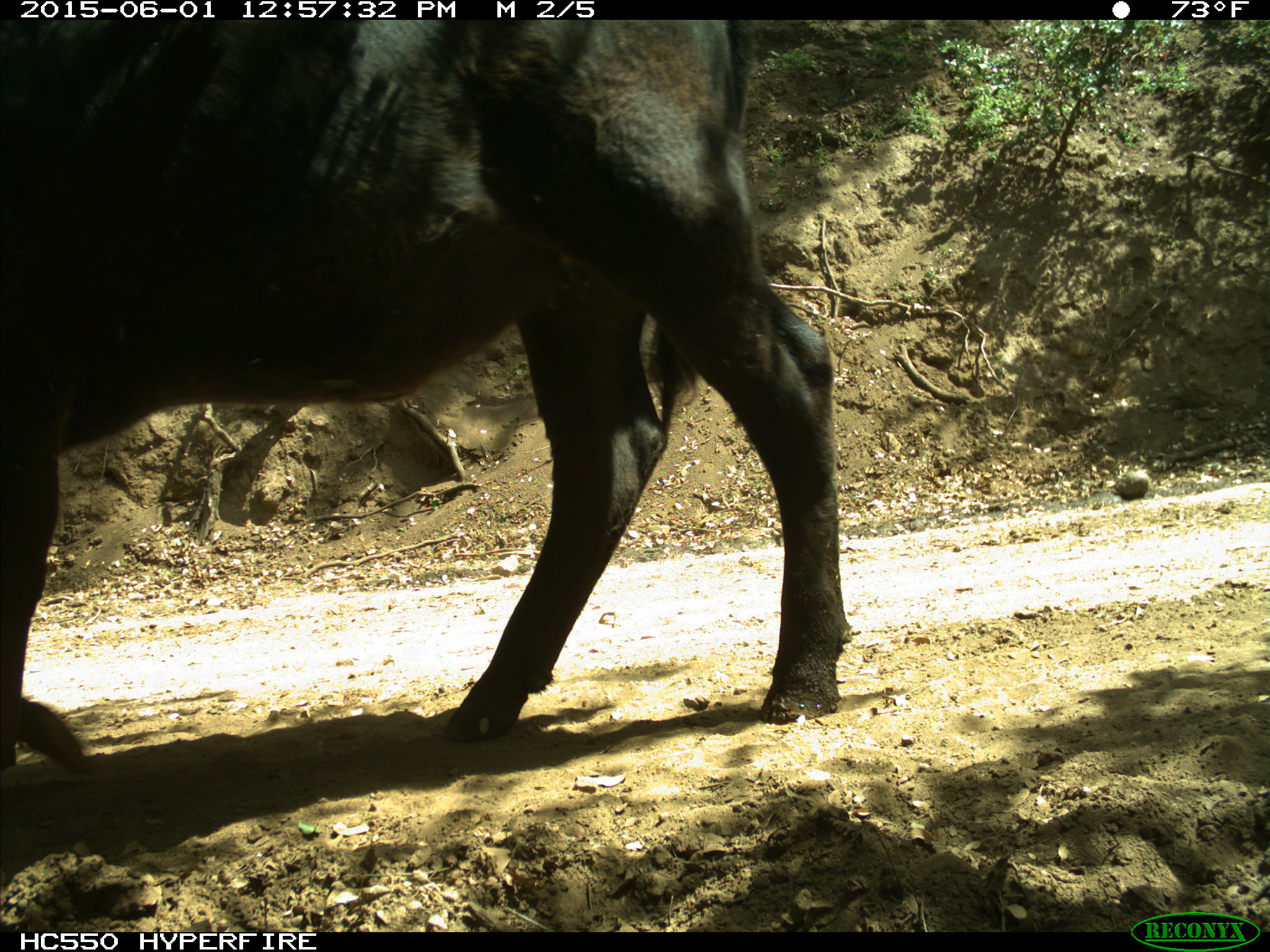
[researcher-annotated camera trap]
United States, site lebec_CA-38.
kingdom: Animalia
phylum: Chordata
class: Mammalia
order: Artiodactyla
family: Bovidae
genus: Bos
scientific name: Bos taurus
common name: domestic cow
Bos taurus (domestic cow).